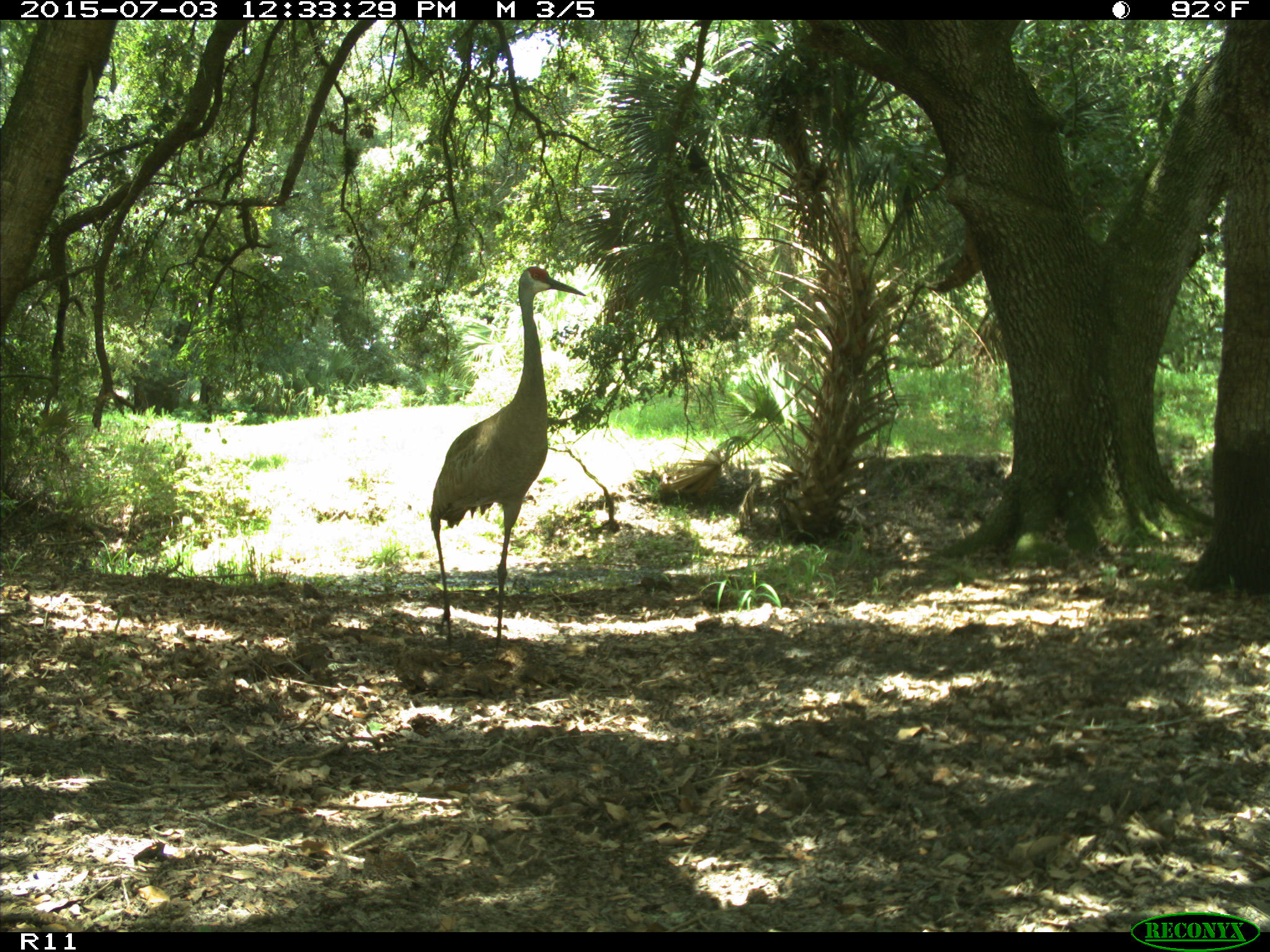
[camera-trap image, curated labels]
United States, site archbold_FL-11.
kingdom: Animalia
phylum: Chordata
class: Aves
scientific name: Aves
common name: birds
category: unidentified bird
Unidentified bird (birds) (Aves).